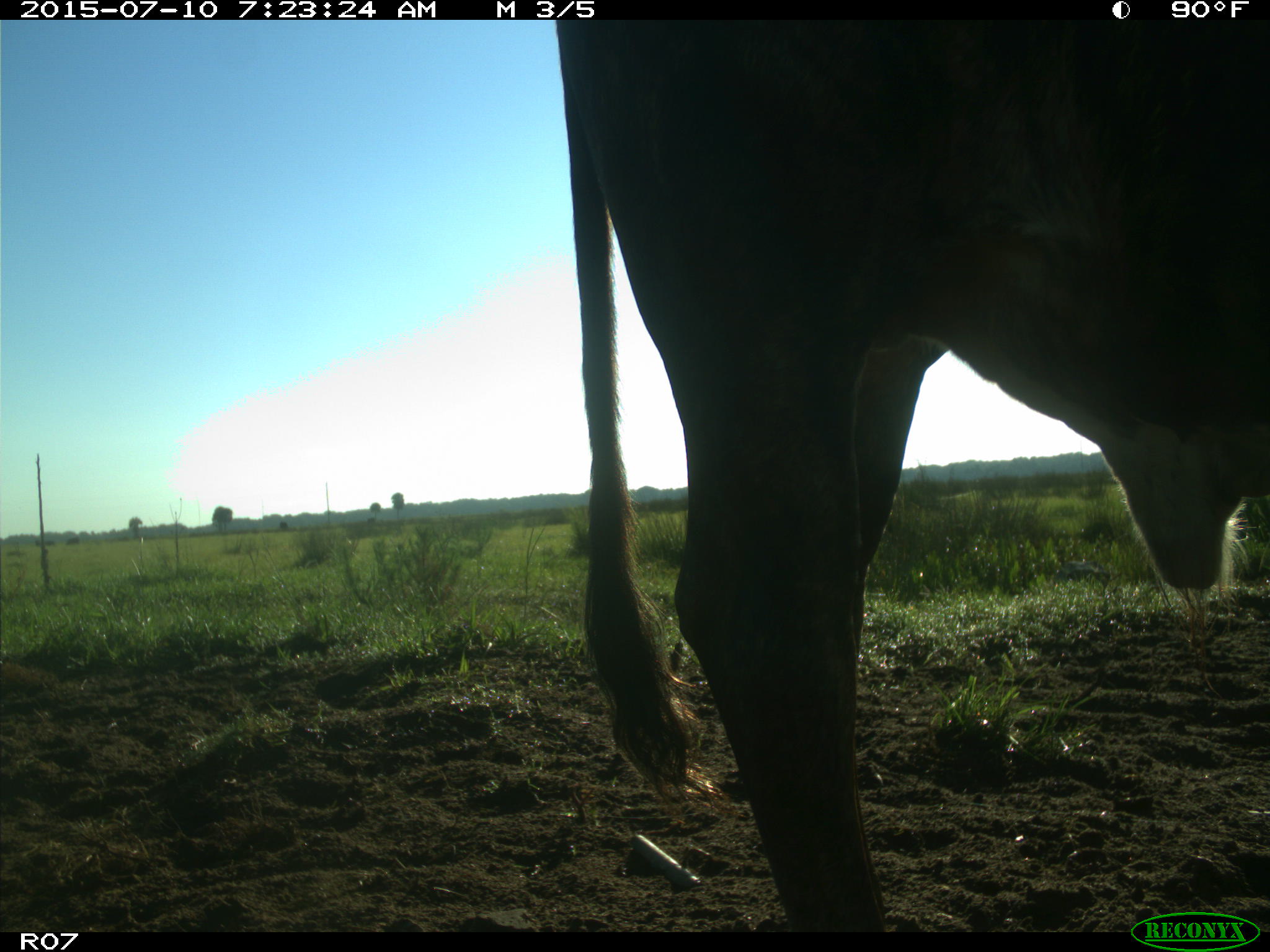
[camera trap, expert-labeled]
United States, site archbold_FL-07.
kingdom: Animalia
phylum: Chordata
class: Mammalia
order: Artiodactyla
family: Bovidae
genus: Bos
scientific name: Bos taurus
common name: domestic cow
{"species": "Bos taurus (domestic cow)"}